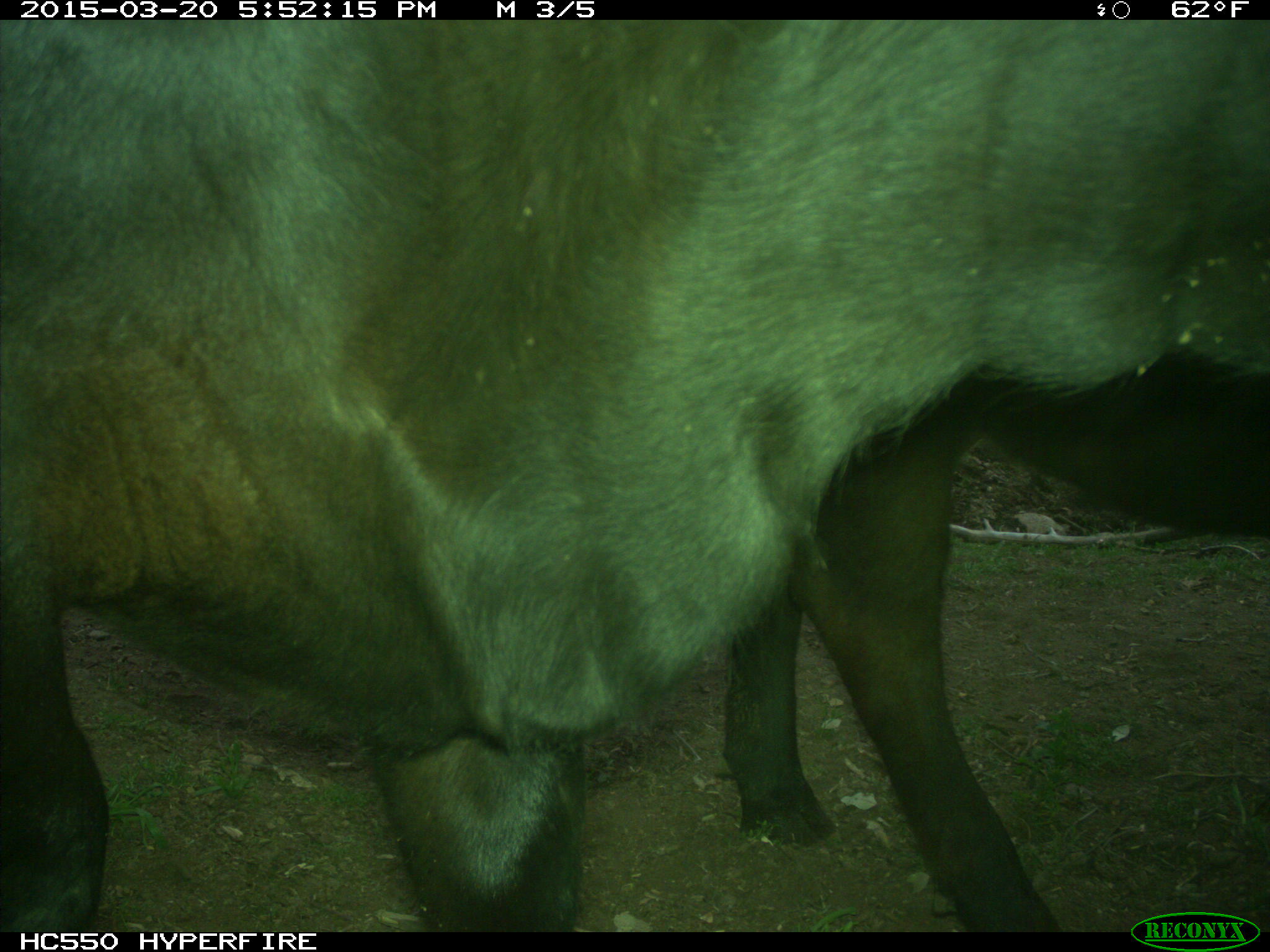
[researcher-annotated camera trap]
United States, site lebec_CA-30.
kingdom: Animalia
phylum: Chordata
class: Mammalia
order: Artiodactyla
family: Bovidae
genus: Bos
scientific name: Bos taurus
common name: domestic cow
Bos taurus (domestic cow).